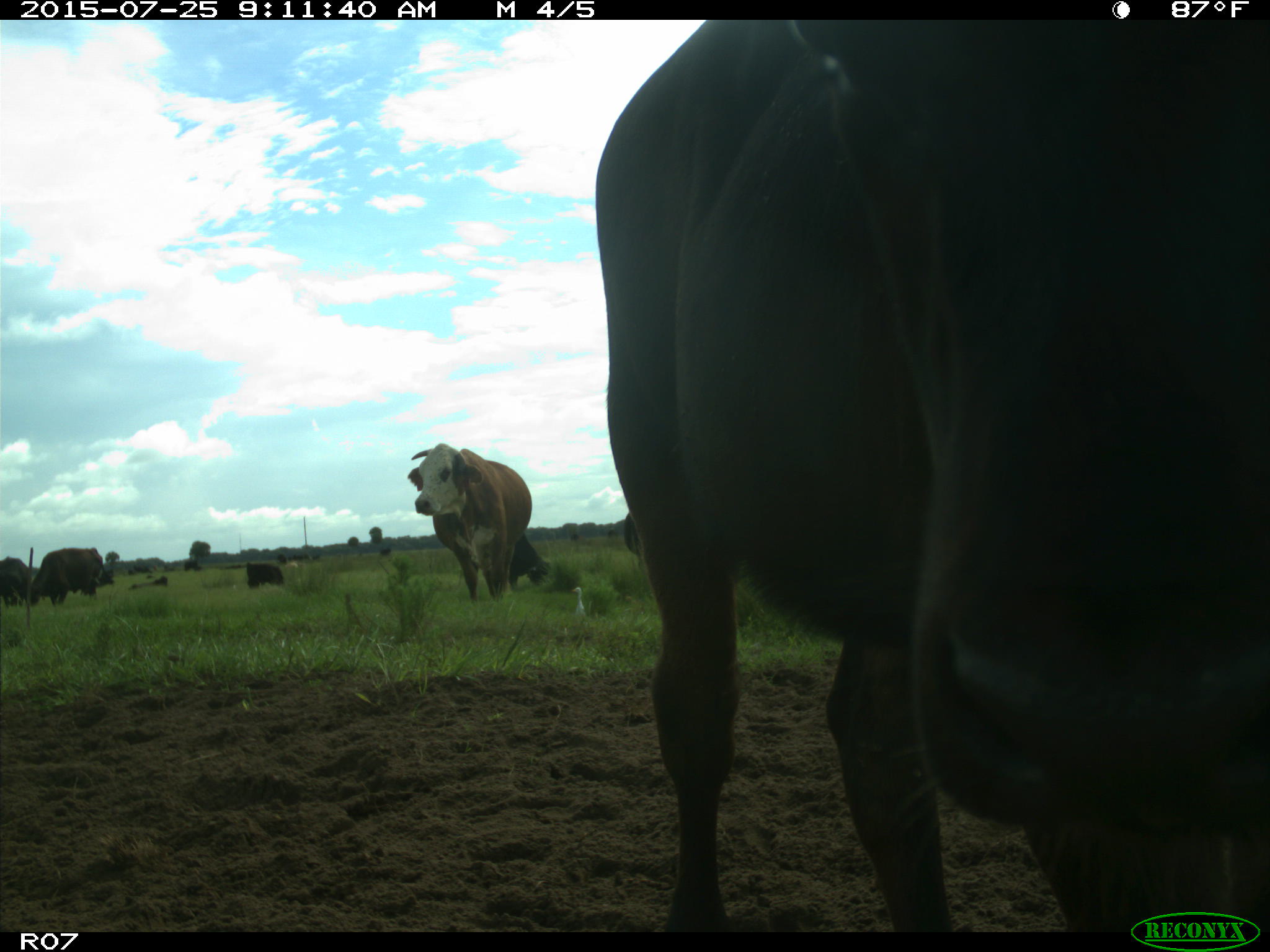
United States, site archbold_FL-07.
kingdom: Animalia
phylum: Chordata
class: Mammalia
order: Artiodactyla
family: Bovidae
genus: Bos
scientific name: Bos taurus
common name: domestic cow